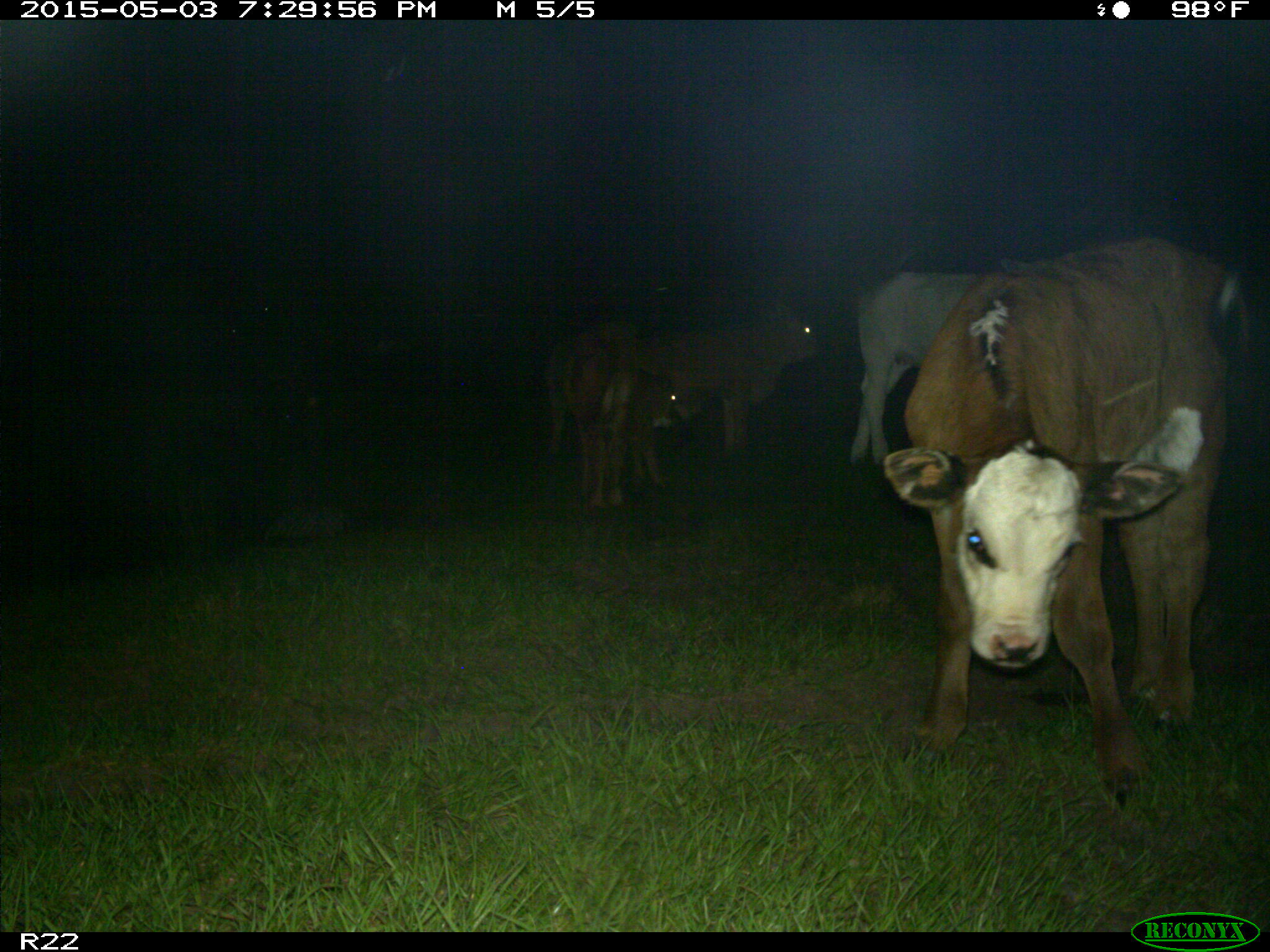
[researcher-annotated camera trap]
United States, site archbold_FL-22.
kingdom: Animalia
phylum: Chordata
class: Mammalia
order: Artiodactyla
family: Bovidae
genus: Bos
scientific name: Bos taurus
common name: domestic cow